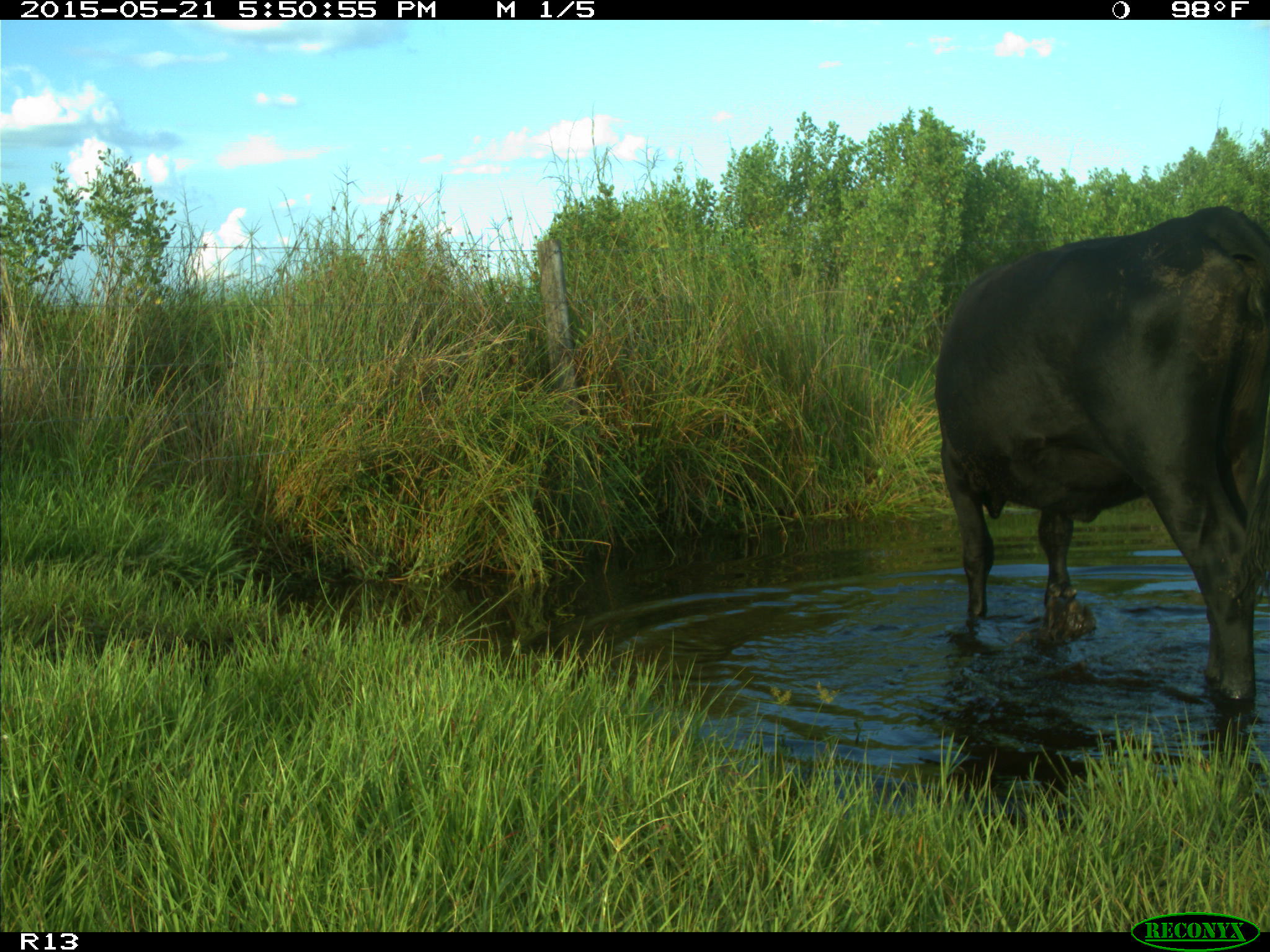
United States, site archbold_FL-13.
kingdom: Animalia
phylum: Chordata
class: Mammalia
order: Artiodactyla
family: Bovidae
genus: Bos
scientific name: Bos taurus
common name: domestic cow